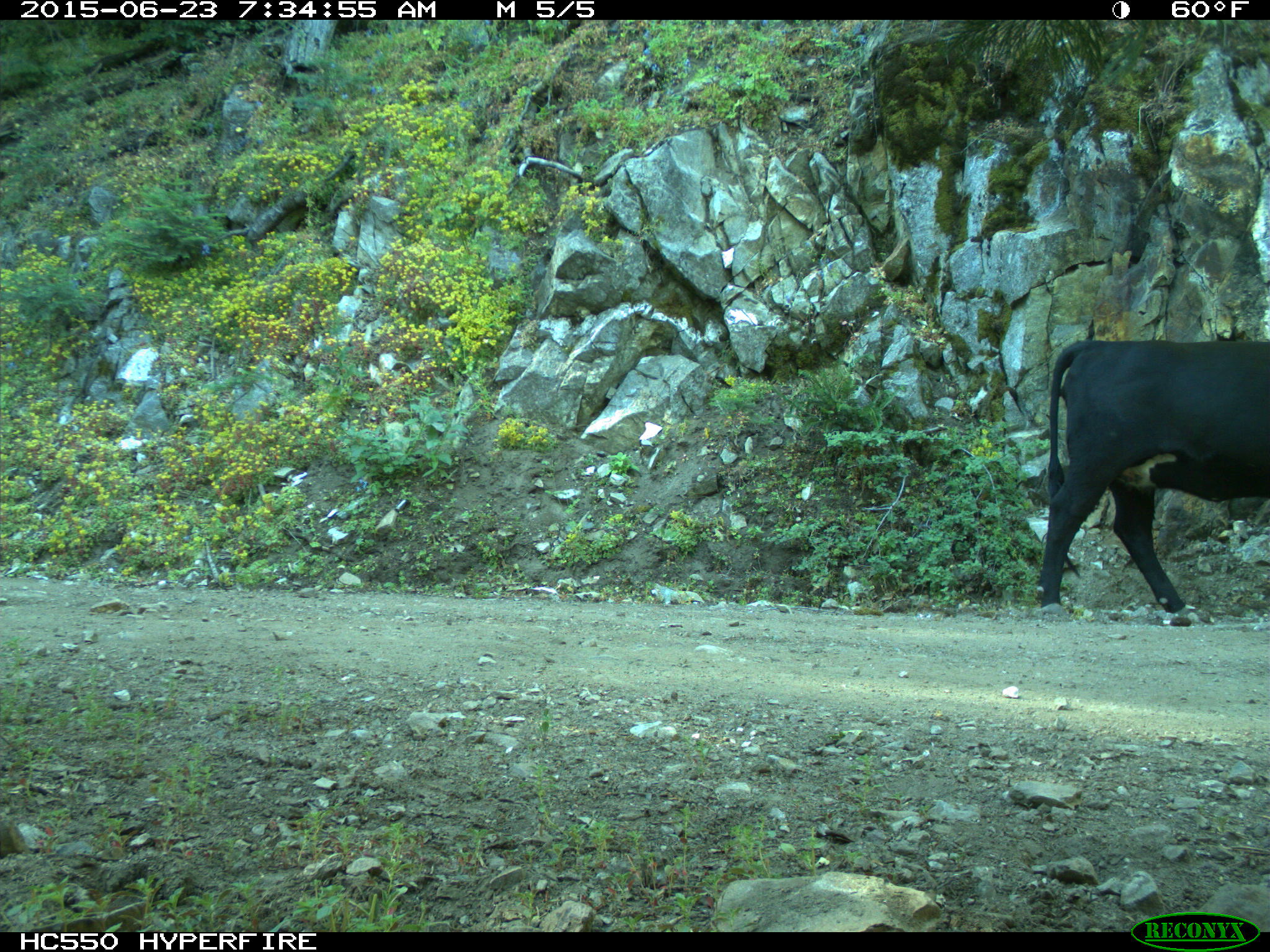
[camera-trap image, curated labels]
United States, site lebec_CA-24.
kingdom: Animalia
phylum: Chordata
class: Mammalia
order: Artiodactyla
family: Bovidae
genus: Bos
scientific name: Bos taurus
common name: domestic cow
Bos taurus (domestic cow).